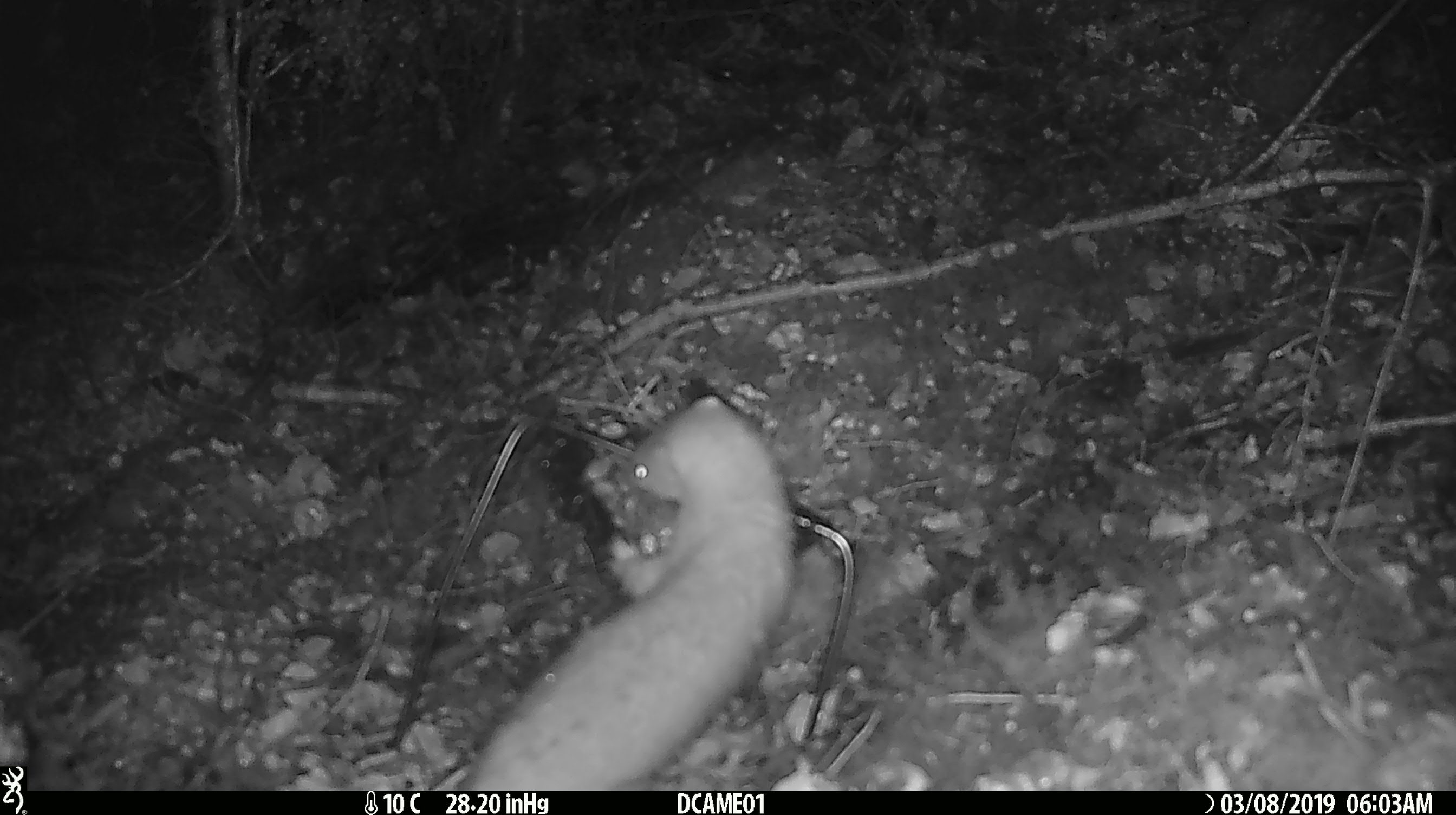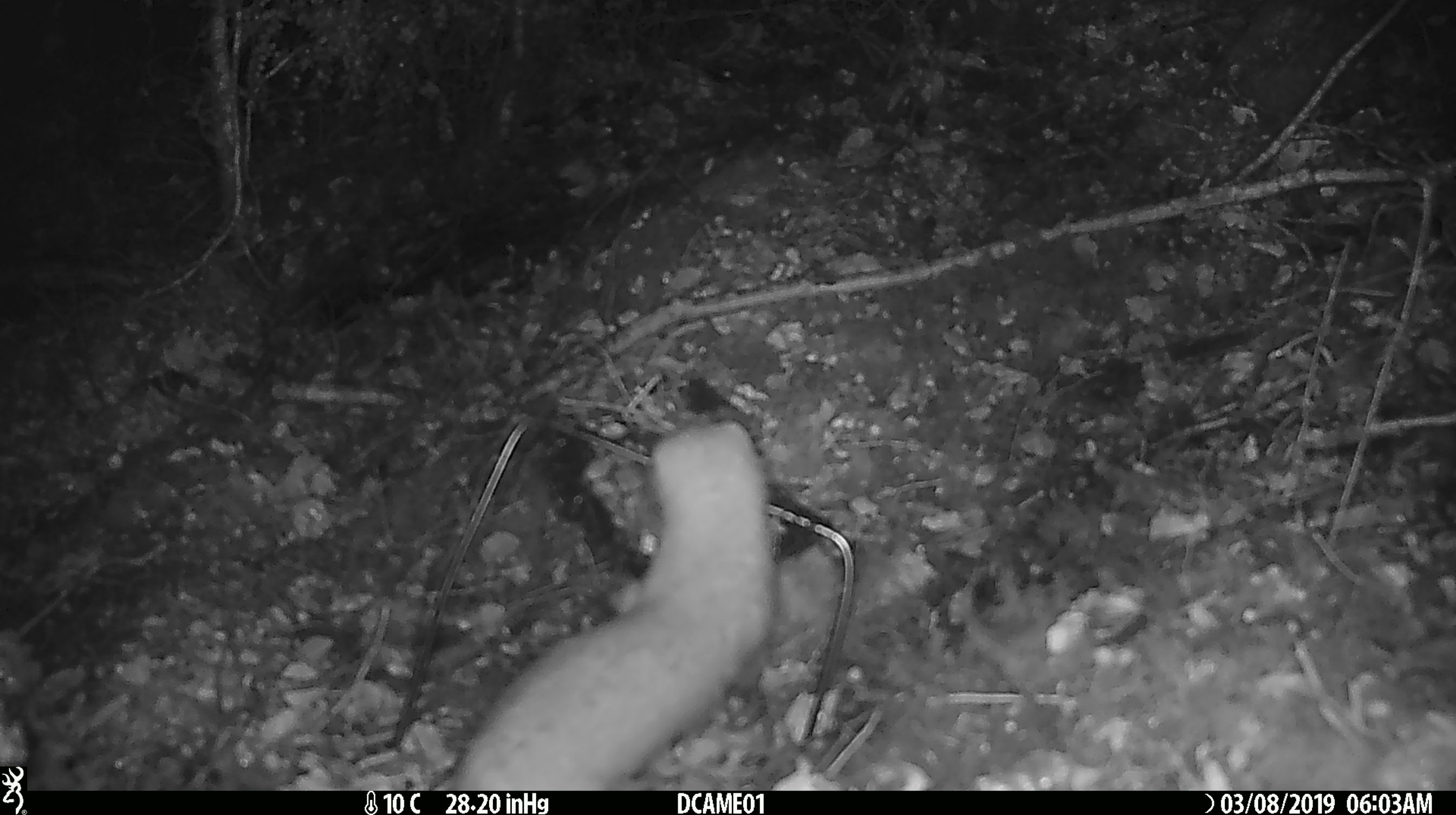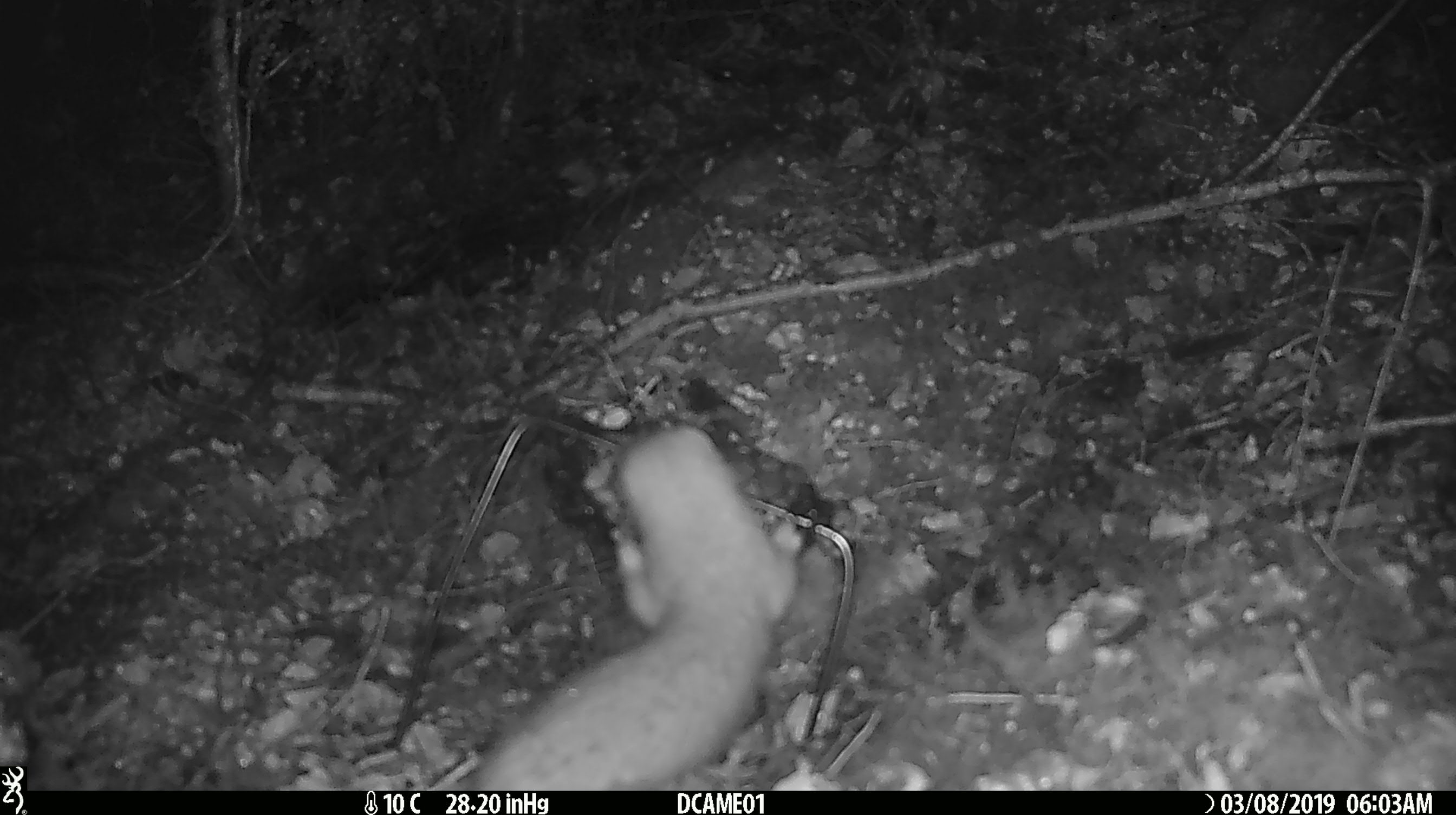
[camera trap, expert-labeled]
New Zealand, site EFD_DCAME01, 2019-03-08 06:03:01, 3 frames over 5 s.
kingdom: Animalia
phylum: Chordata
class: Mammalia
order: Carnivora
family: Mustelidae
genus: Mustela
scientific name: Mustela erminea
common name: stoat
Stoat (Mustela erminea).